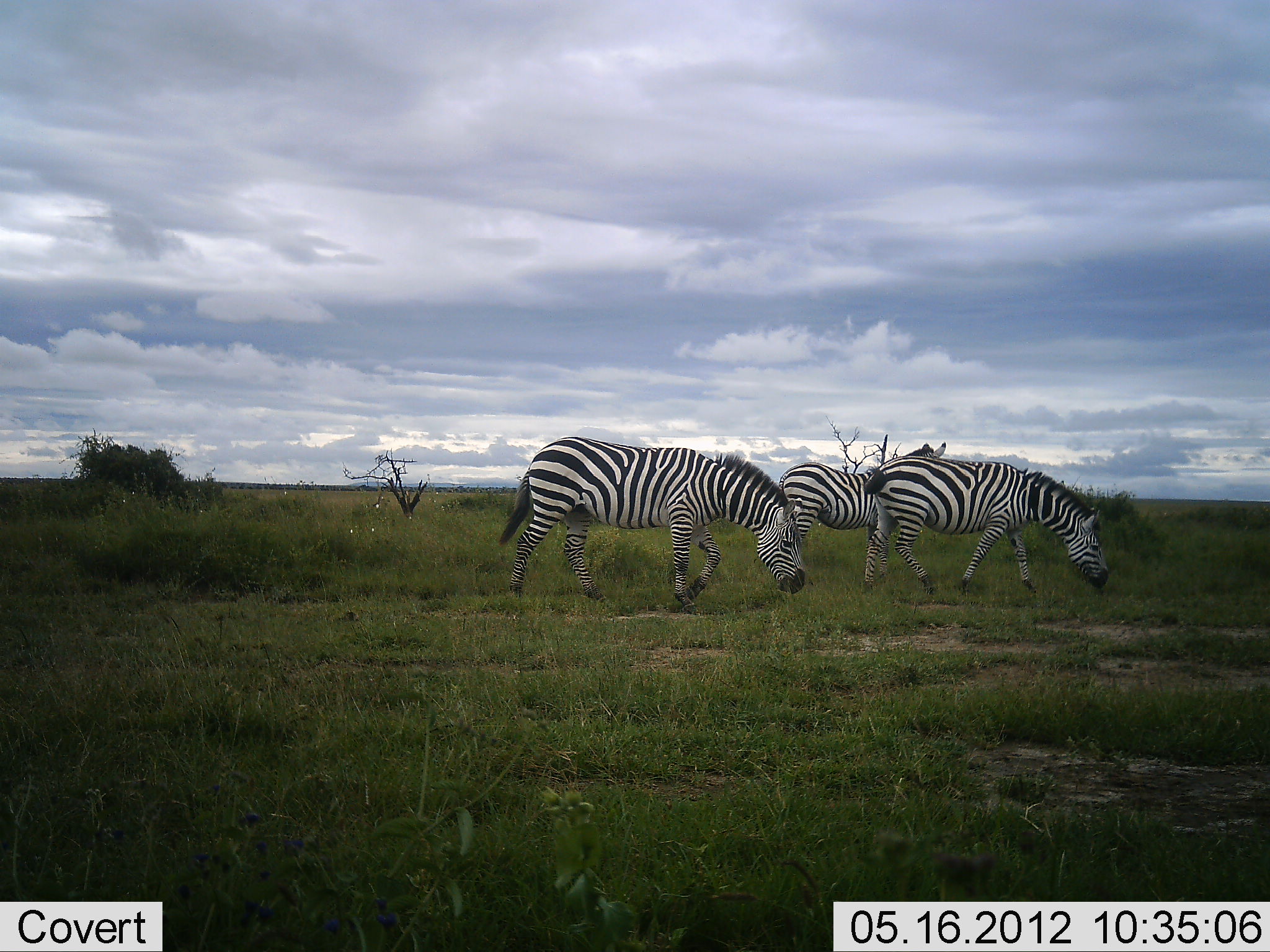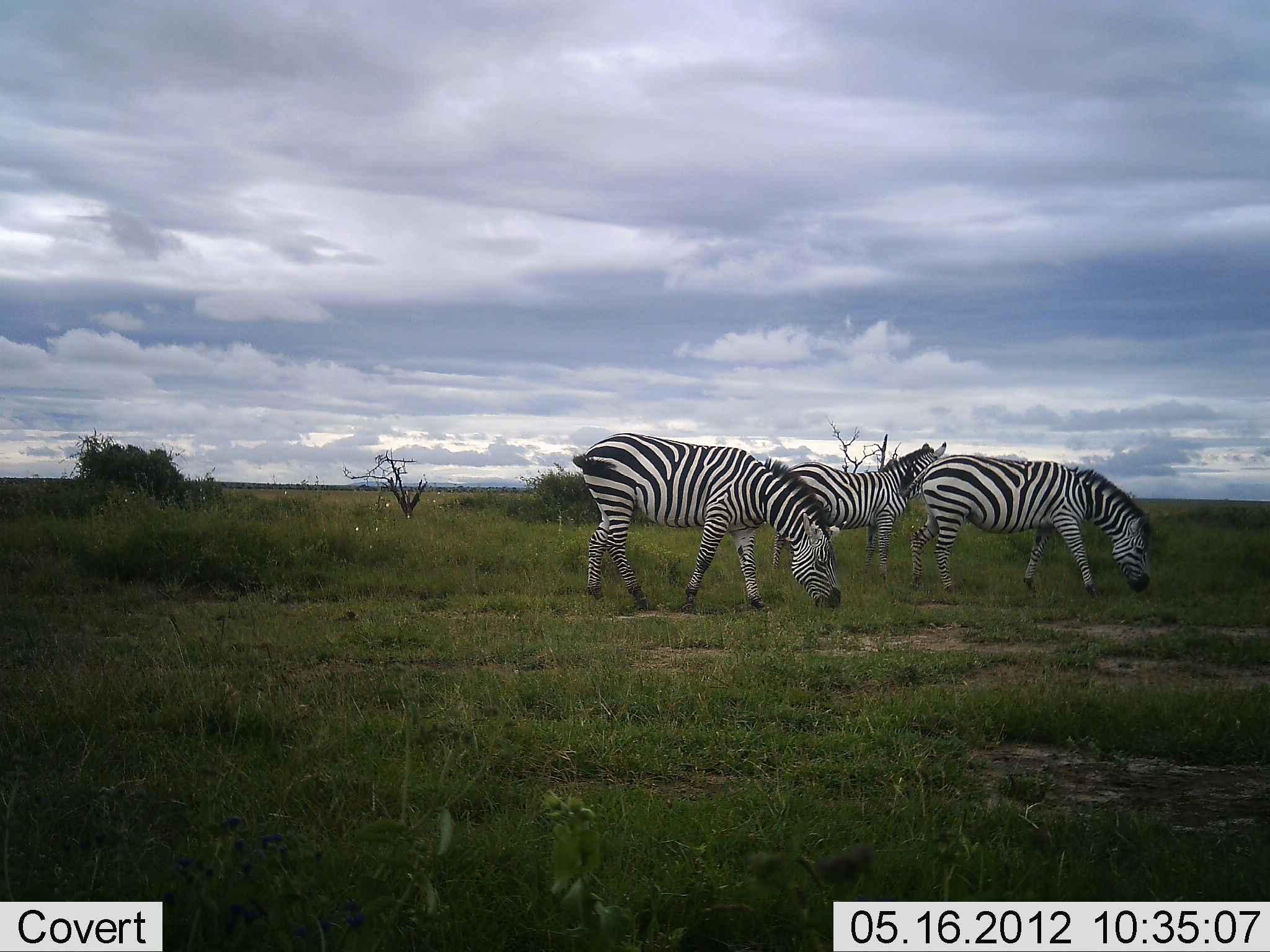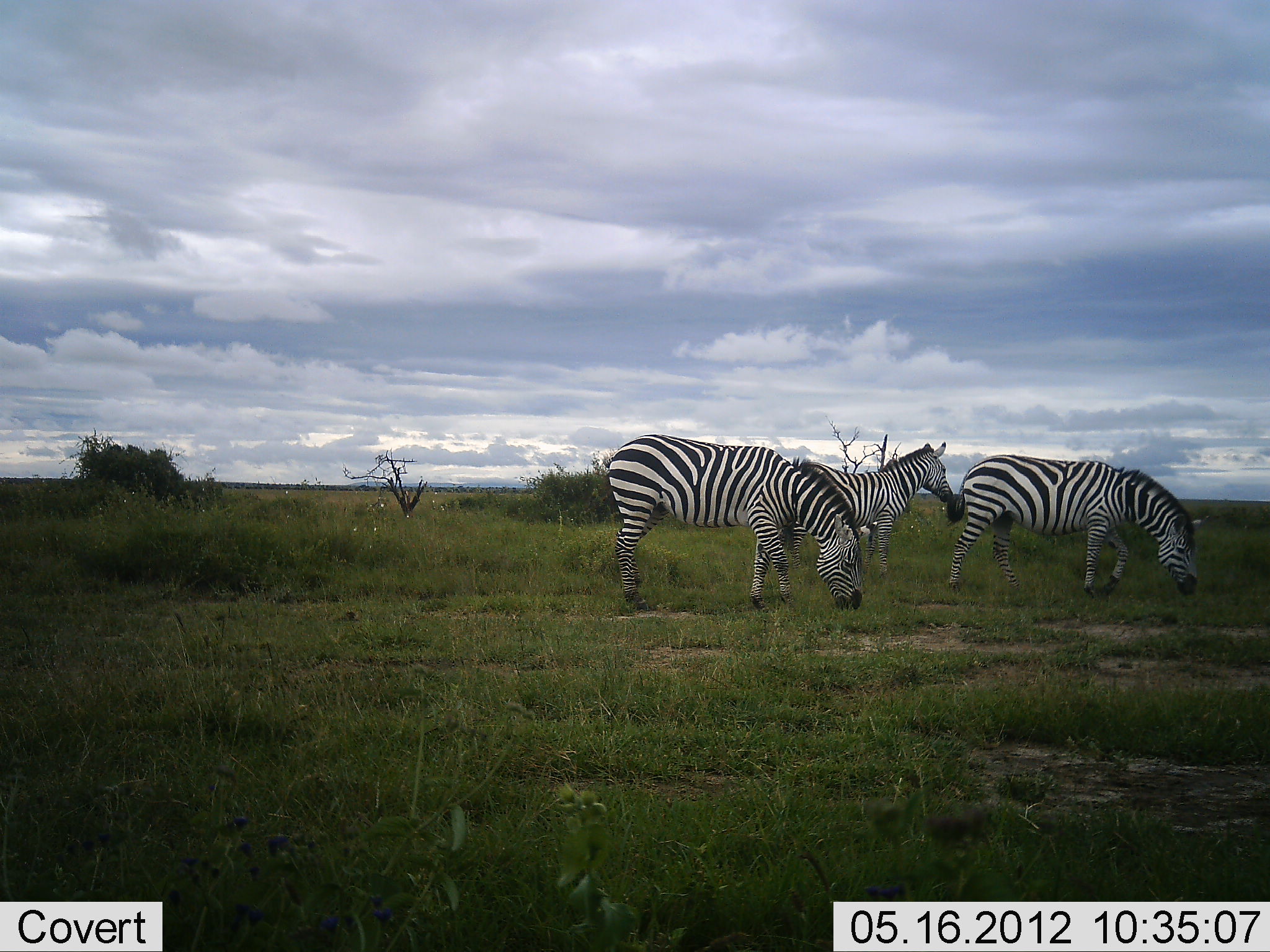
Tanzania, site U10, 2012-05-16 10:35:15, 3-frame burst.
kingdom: Animalia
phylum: Chordata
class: Mammalia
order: Perissodactyla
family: Equidae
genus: Equus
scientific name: Equus quagga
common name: plains zebra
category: zebra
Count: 3.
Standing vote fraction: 90%.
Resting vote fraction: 0%.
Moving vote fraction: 60%.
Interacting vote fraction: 0%.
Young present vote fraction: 0%.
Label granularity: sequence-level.